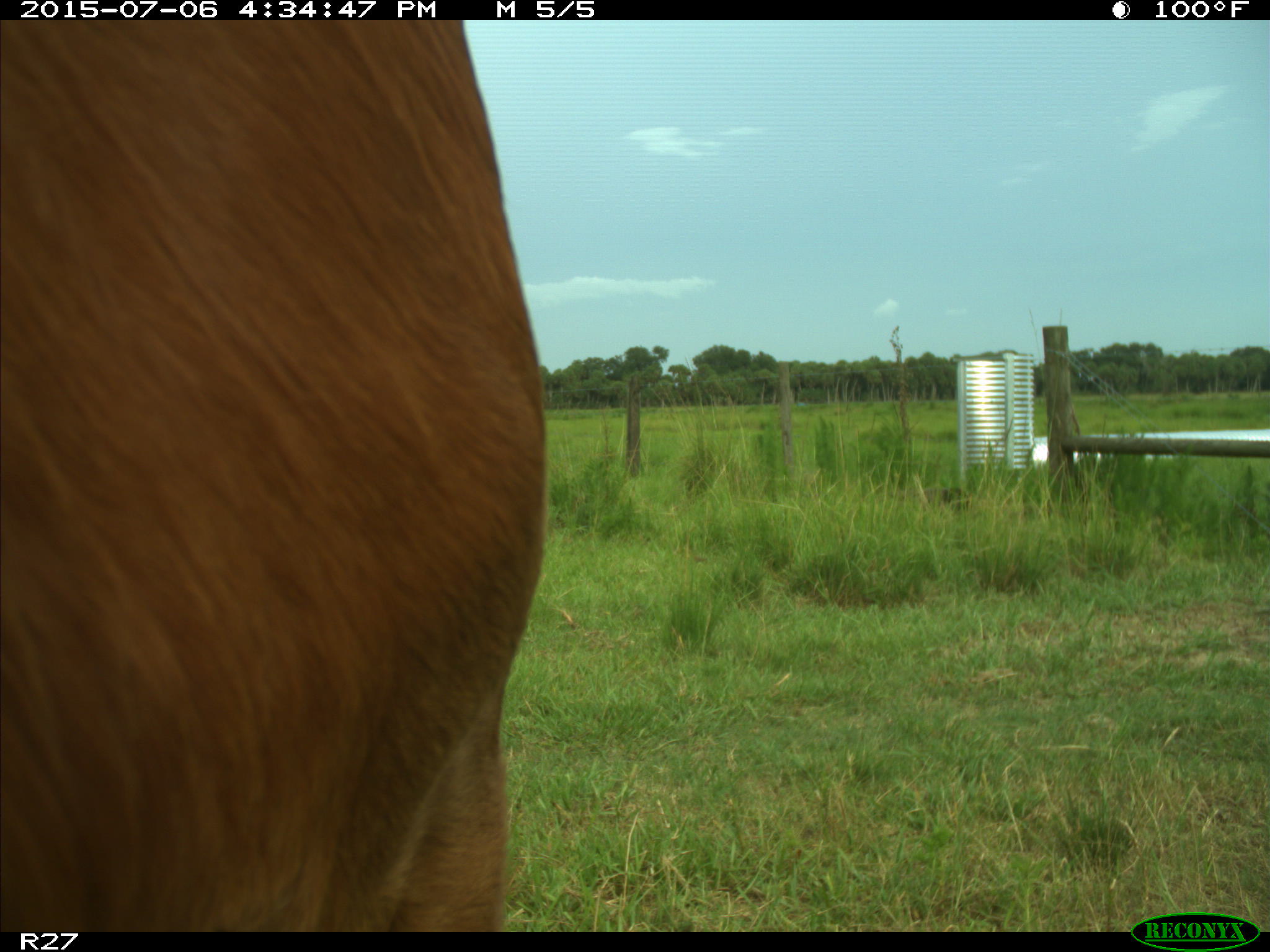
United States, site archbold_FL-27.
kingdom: Animalia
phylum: Chordata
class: Mammalia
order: Artiodactyla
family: Bovidae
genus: Bos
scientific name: Bos taurus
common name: domestic cow